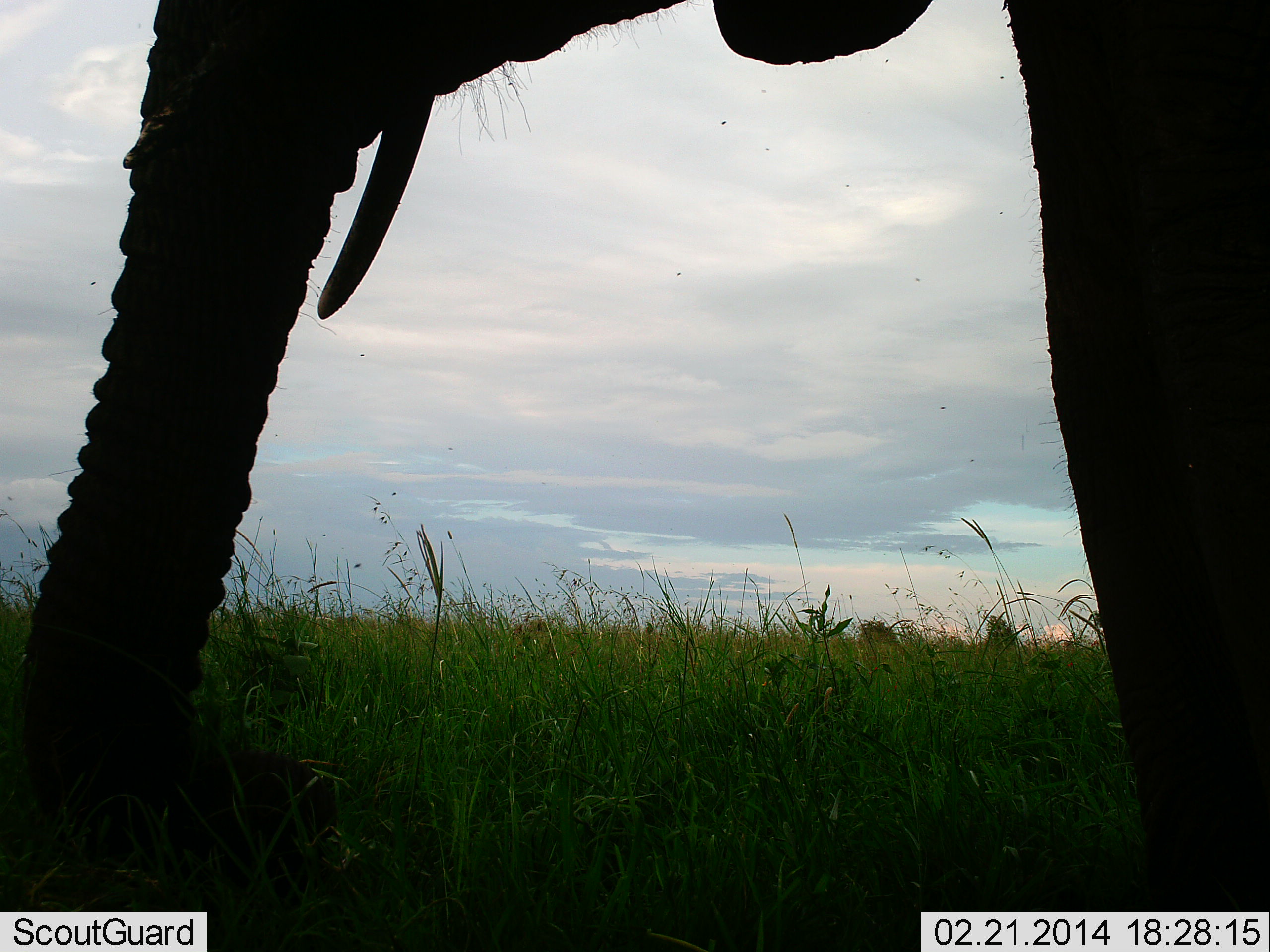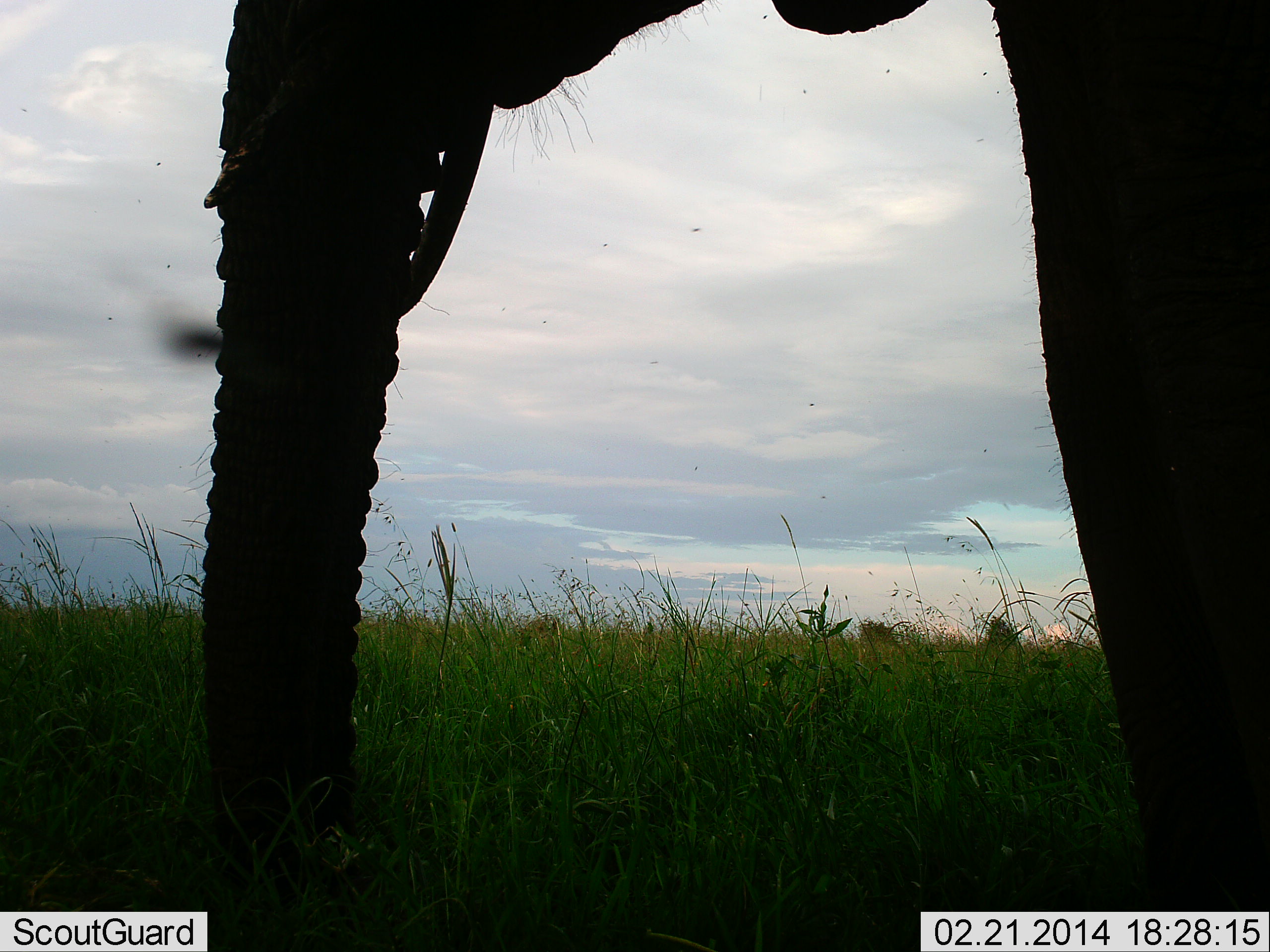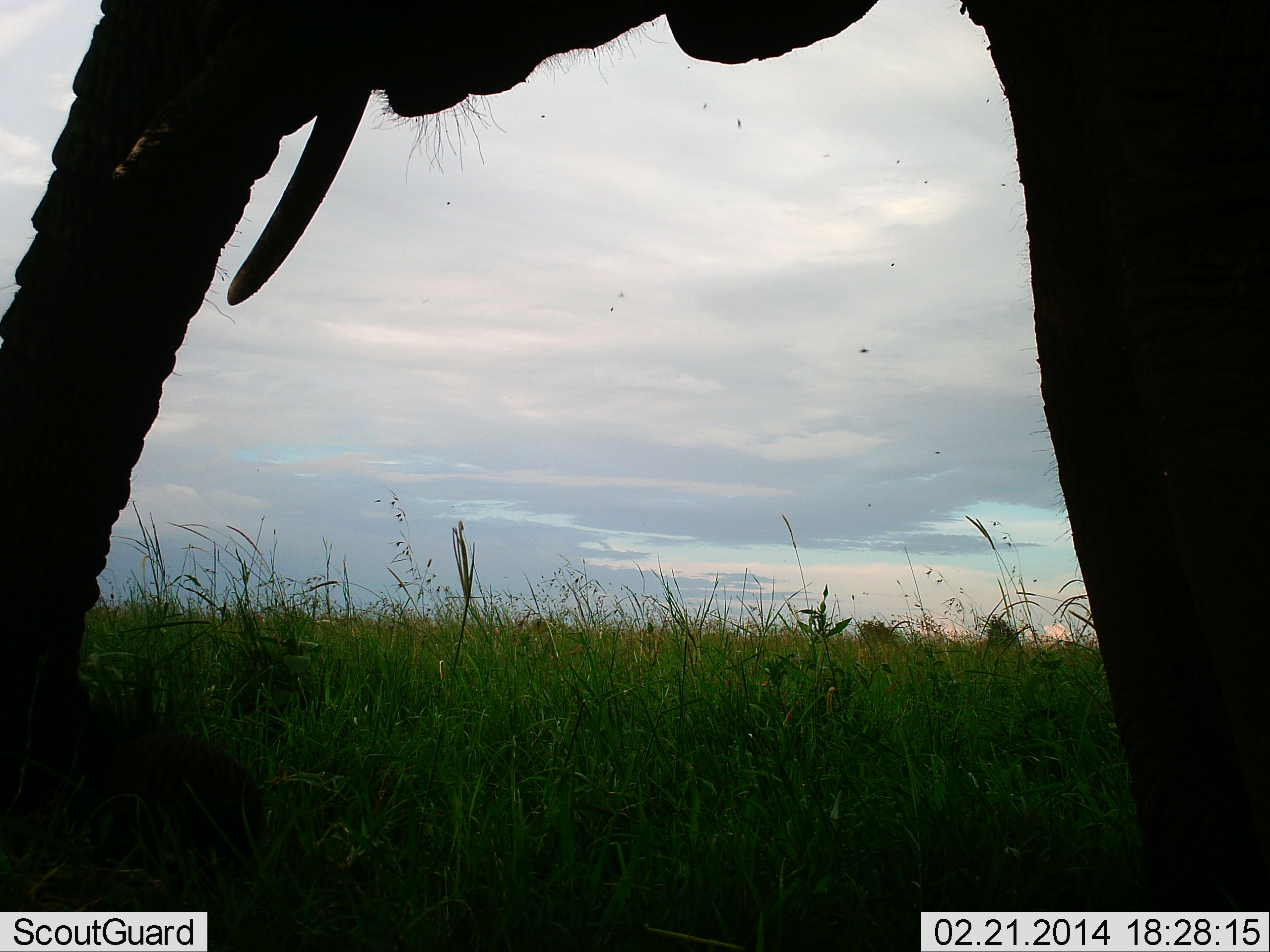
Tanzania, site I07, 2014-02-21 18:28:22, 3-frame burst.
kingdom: Animalia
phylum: Chordata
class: Mammalia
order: Proboscidea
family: Elephantidae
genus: Loxodonta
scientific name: Loxodonta africana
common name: african bush elephant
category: elephant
Elephant (african bush elephant) (Loxodonta africana), count 1. Behavior (volunteer vote fractions): standing 60%, resting 0%, moving 10%, interacting 0%. Young present (vote fraction): 0%. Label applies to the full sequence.